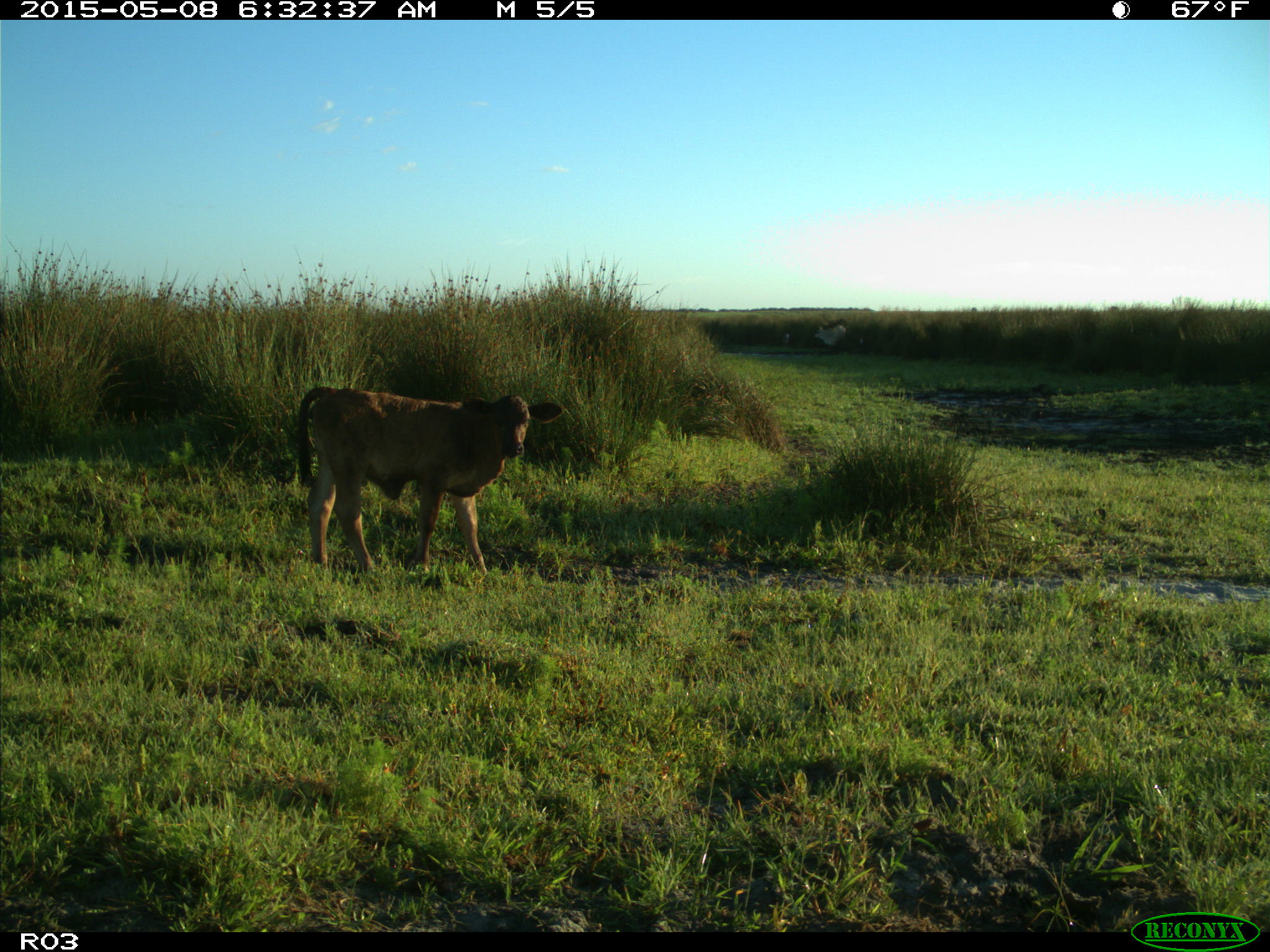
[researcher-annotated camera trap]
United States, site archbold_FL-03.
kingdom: Animalia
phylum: Chordata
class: Mammalia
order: Artiodactyla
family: Bovidae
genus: Bos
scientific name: Bos taurus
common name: domestic cow